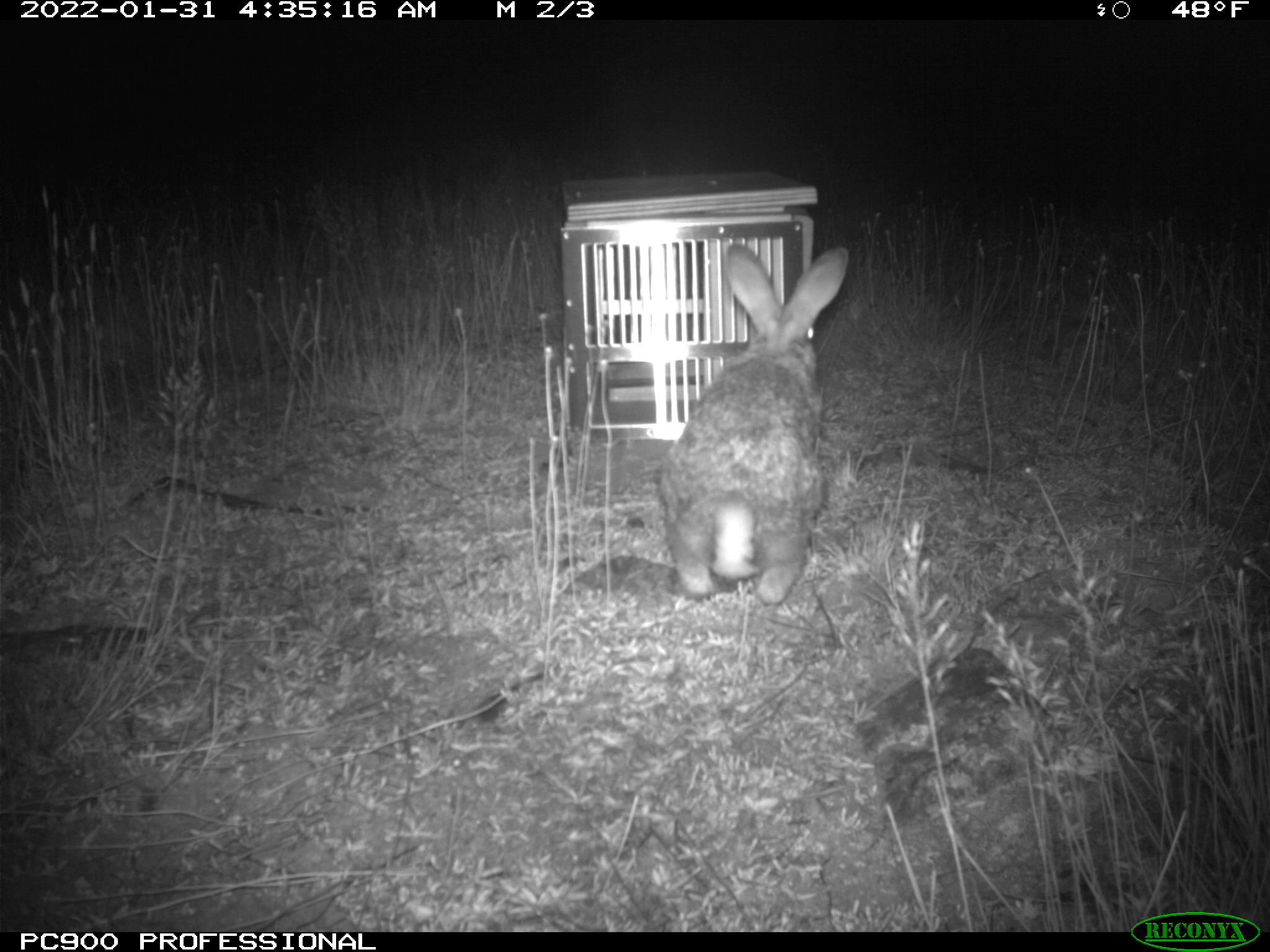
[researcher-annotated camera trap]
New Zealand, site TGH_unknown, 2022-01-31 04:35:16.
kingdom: Animalia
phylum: Chordata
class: Mammalia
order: Lagomorpha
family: Leporidae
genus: Oryctolagus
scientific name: Oryctolagus cuniculus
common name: european rabbit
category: rabbit